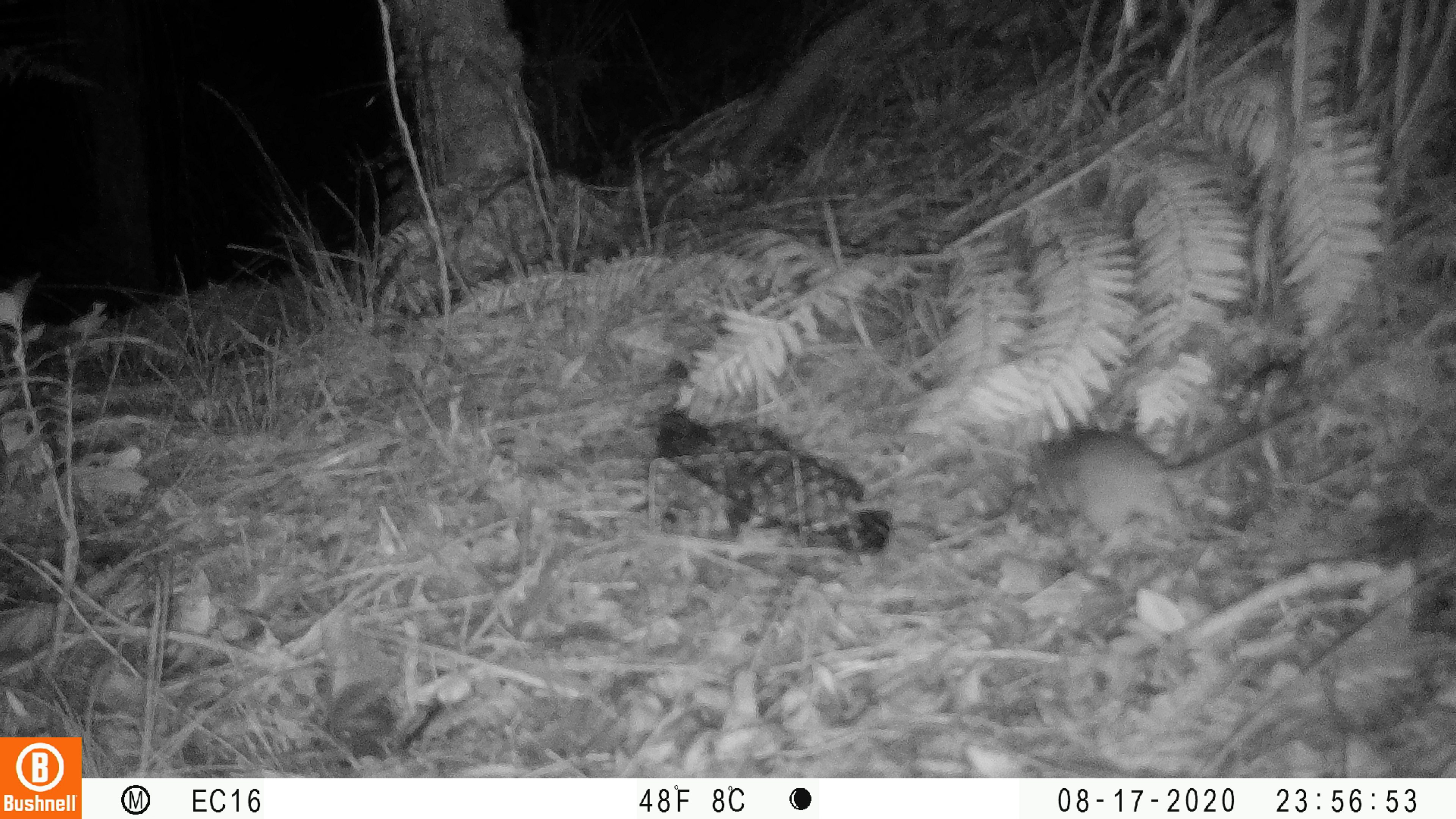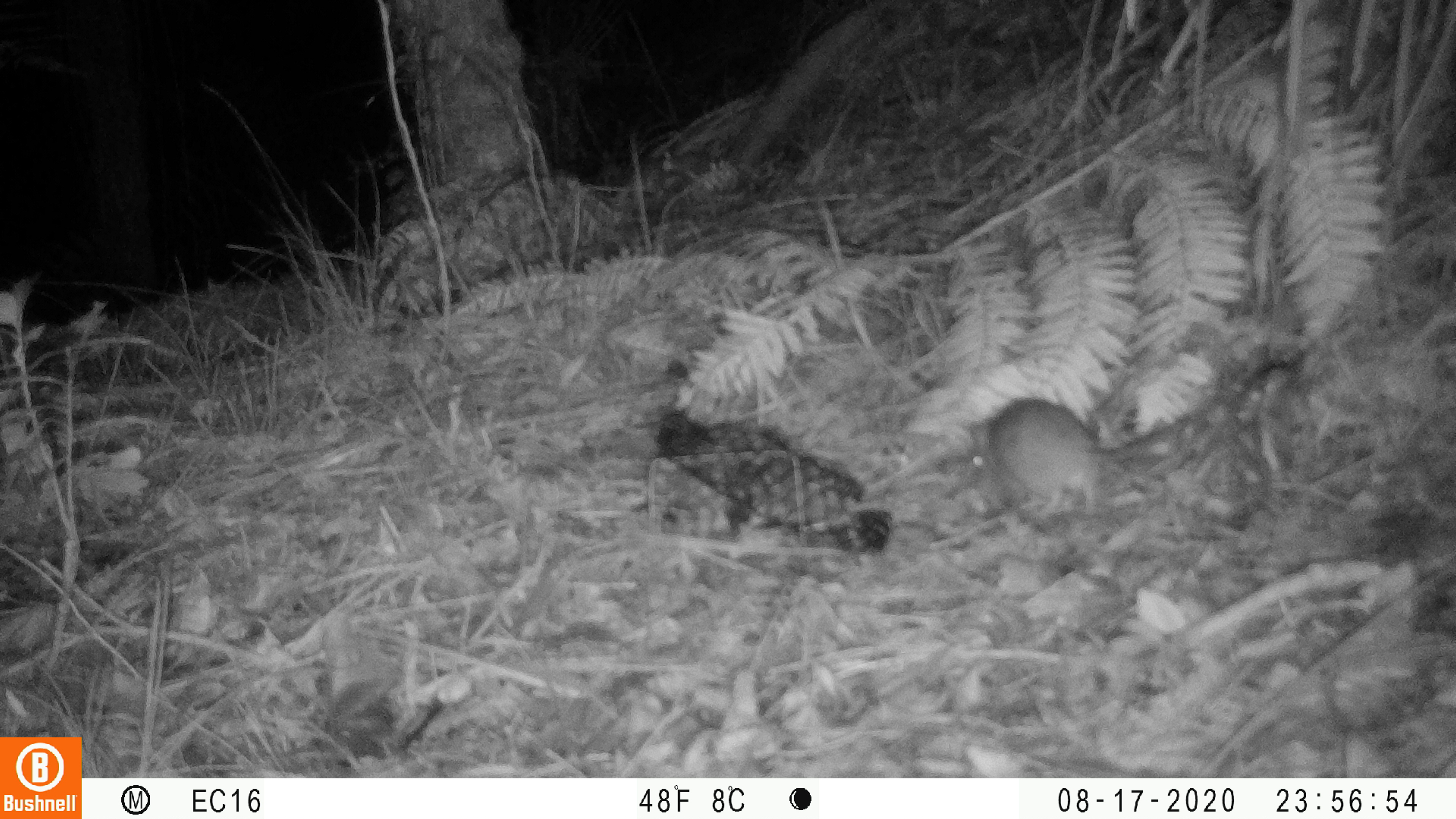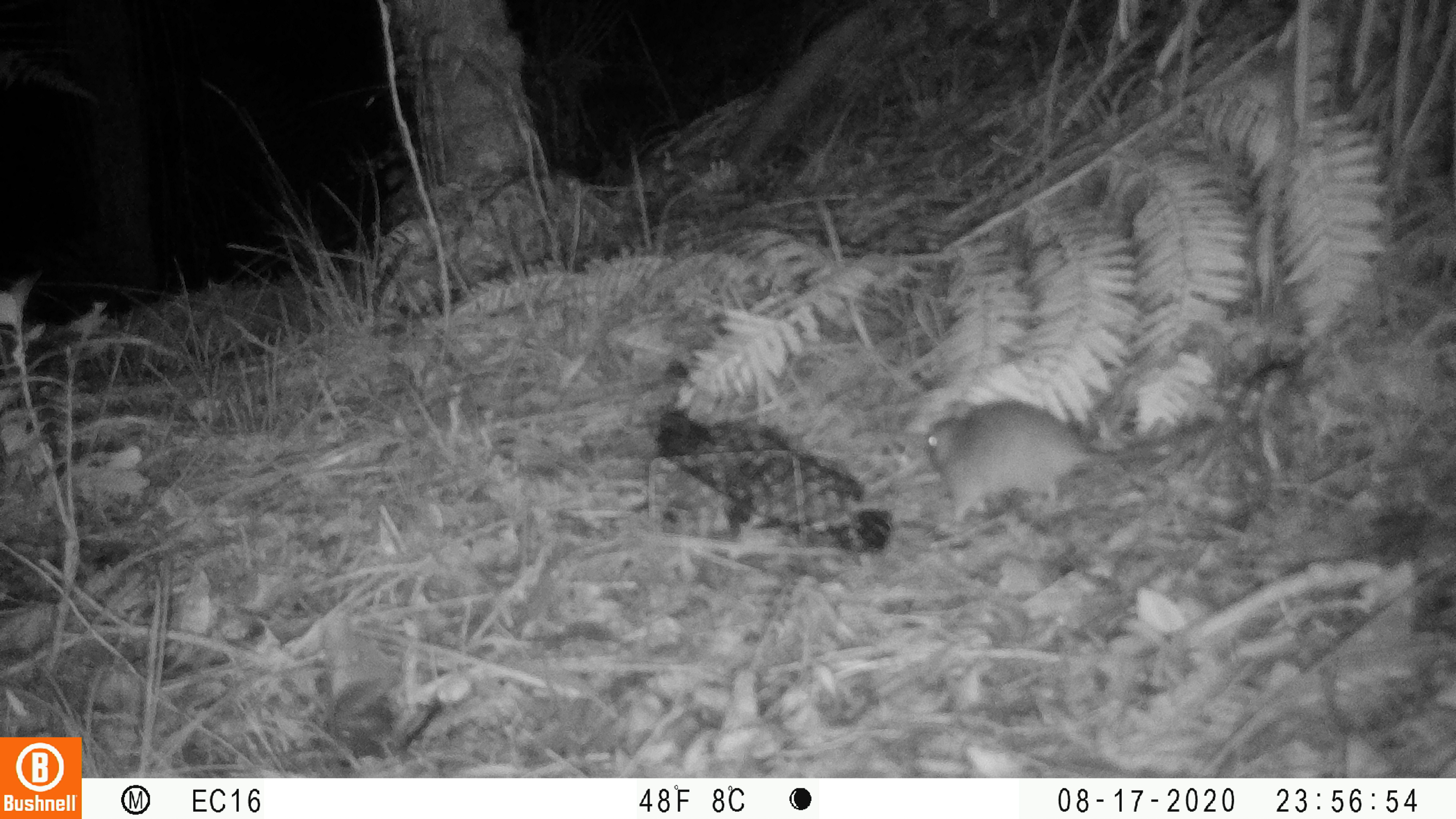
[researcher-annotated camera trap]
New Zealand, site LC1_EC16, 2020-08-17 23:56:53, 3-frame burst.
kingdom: Animalia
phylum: Chordata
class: Mammalia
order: Rodentia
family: Muridae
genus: Rattus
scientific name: Rattus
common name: rat